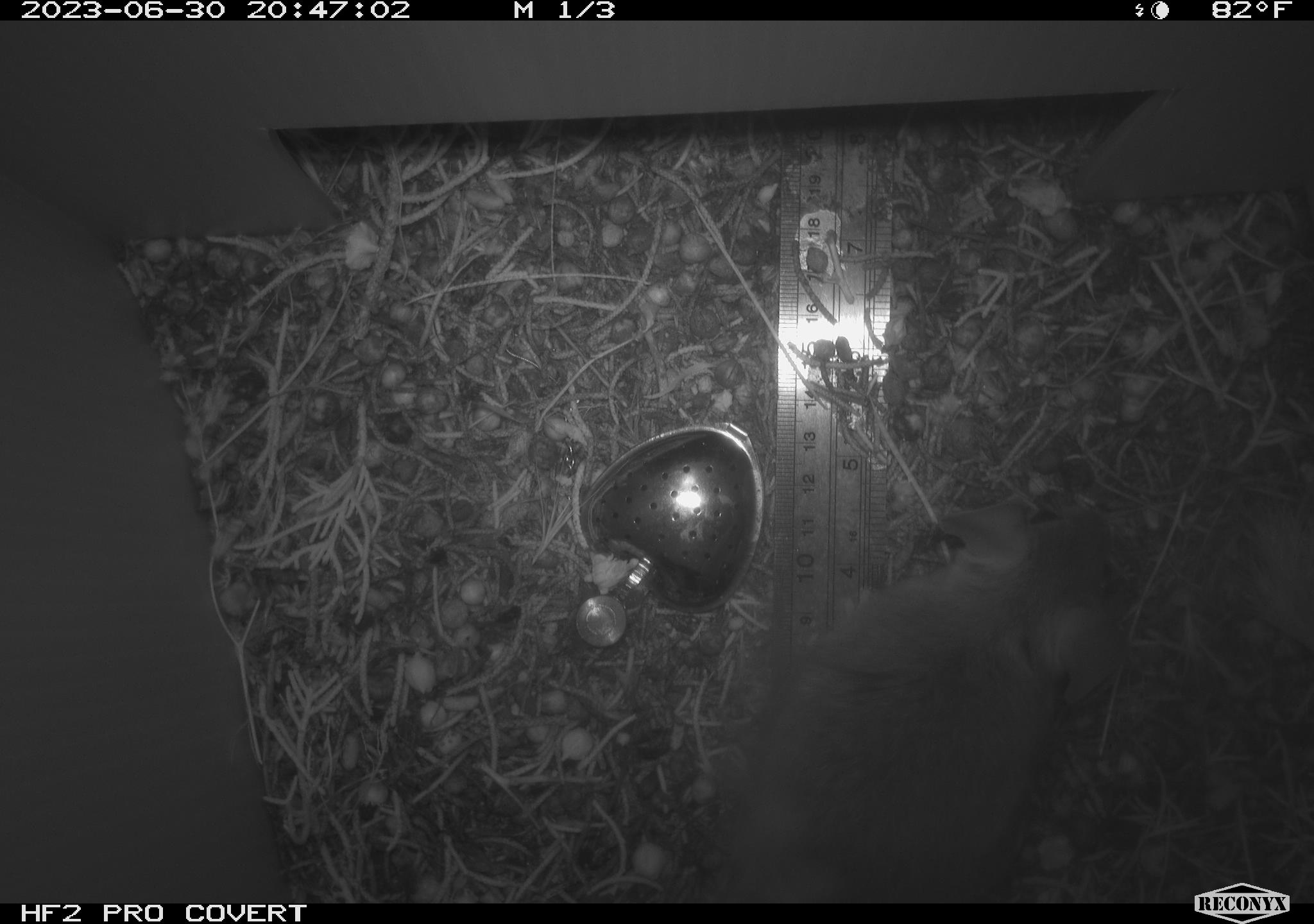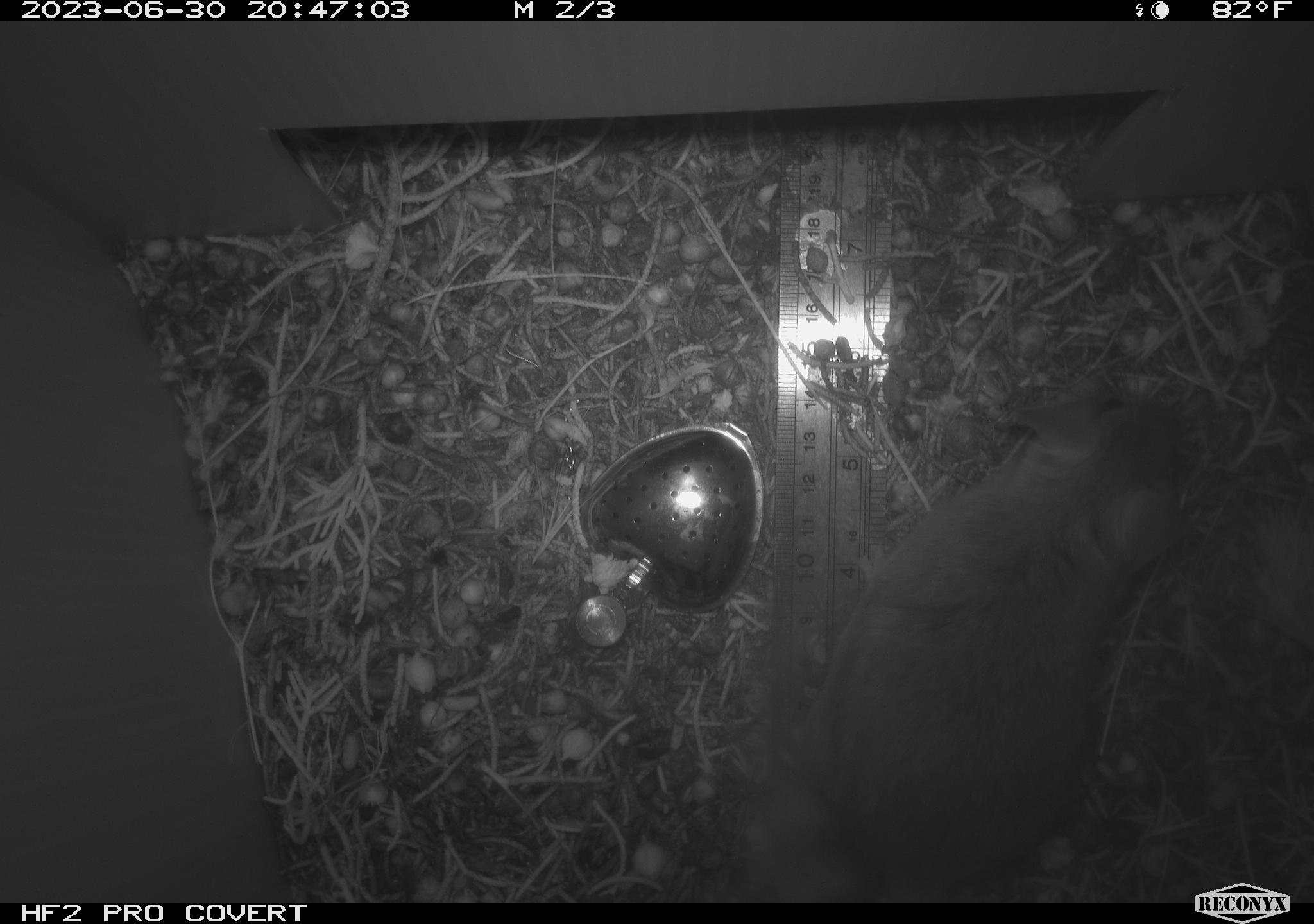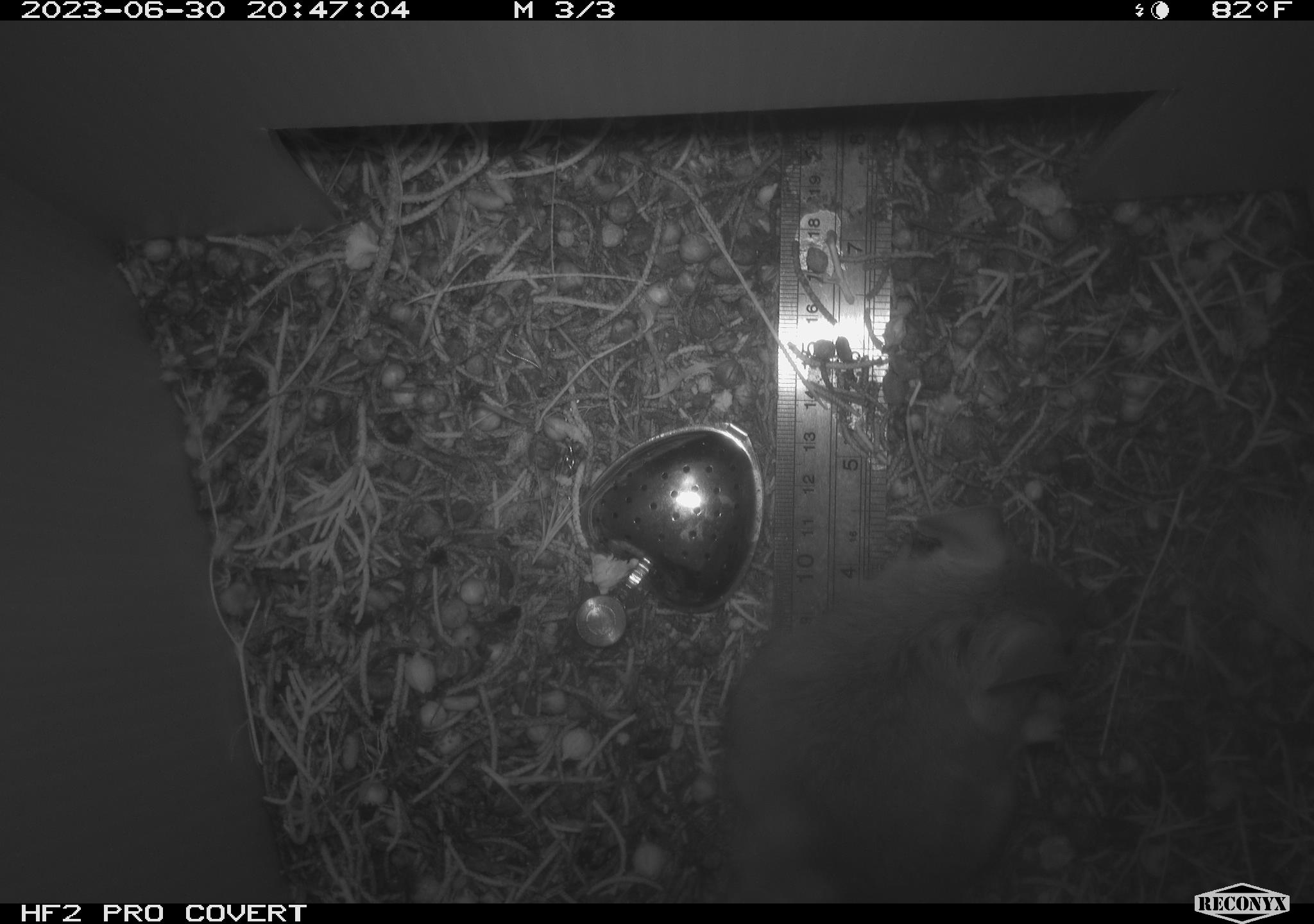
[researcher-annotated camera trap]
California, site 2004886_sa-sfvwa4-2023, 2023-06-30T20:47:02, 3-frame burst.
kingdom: Animalia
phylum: Chordata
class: Mammalia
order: Rodentia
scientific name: Rodentia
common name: mouse species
Mouse species (Rodentia).